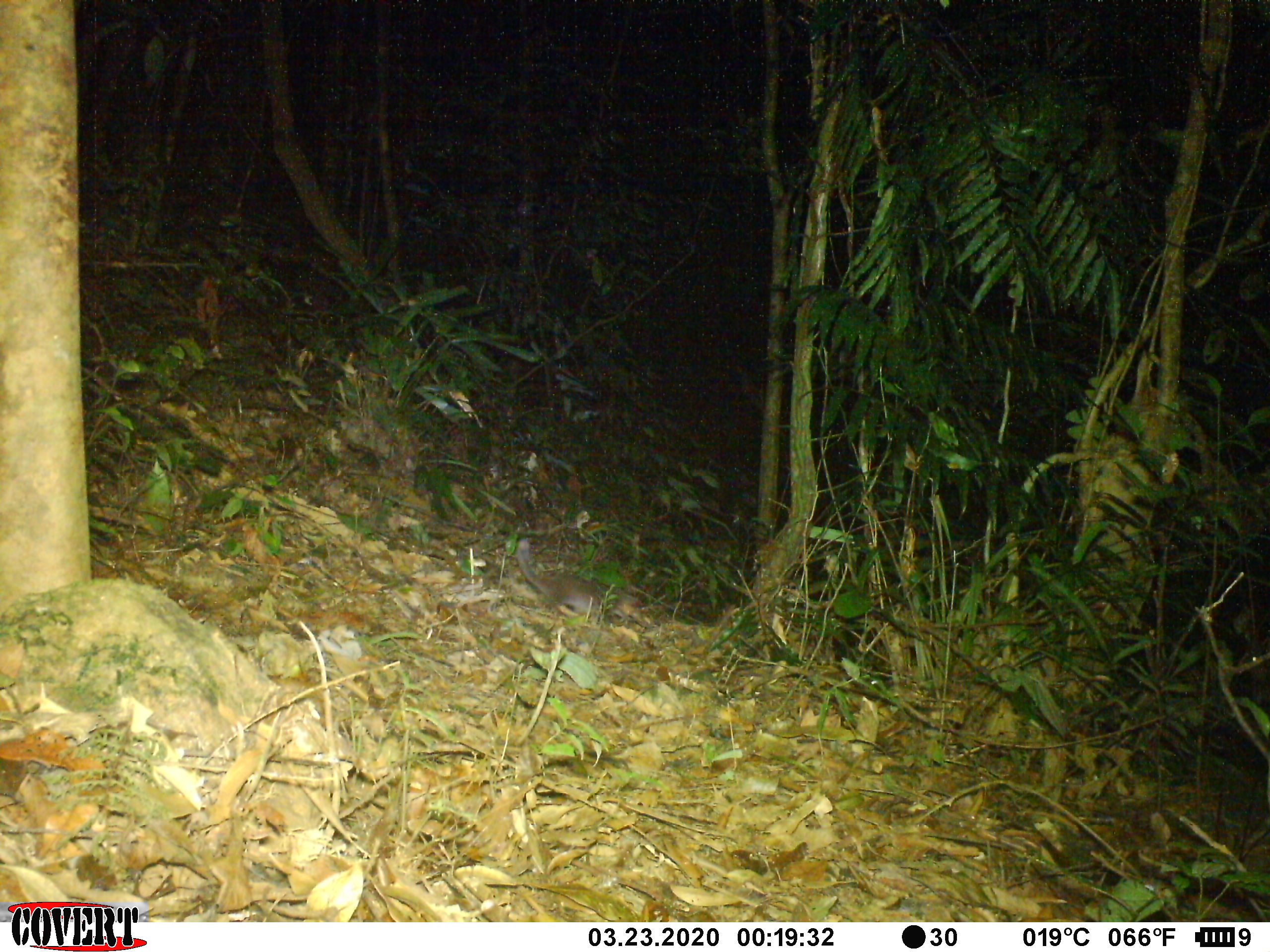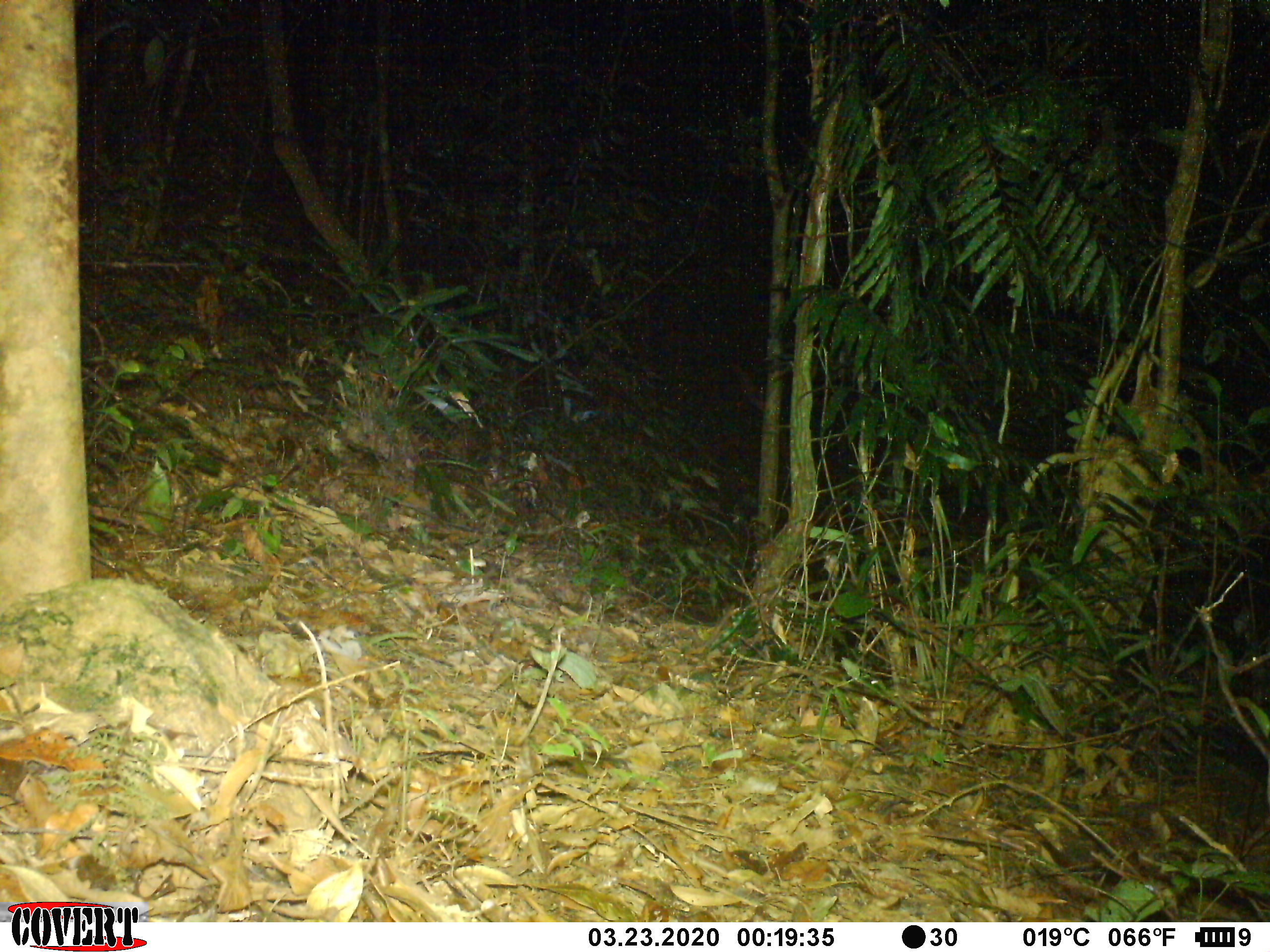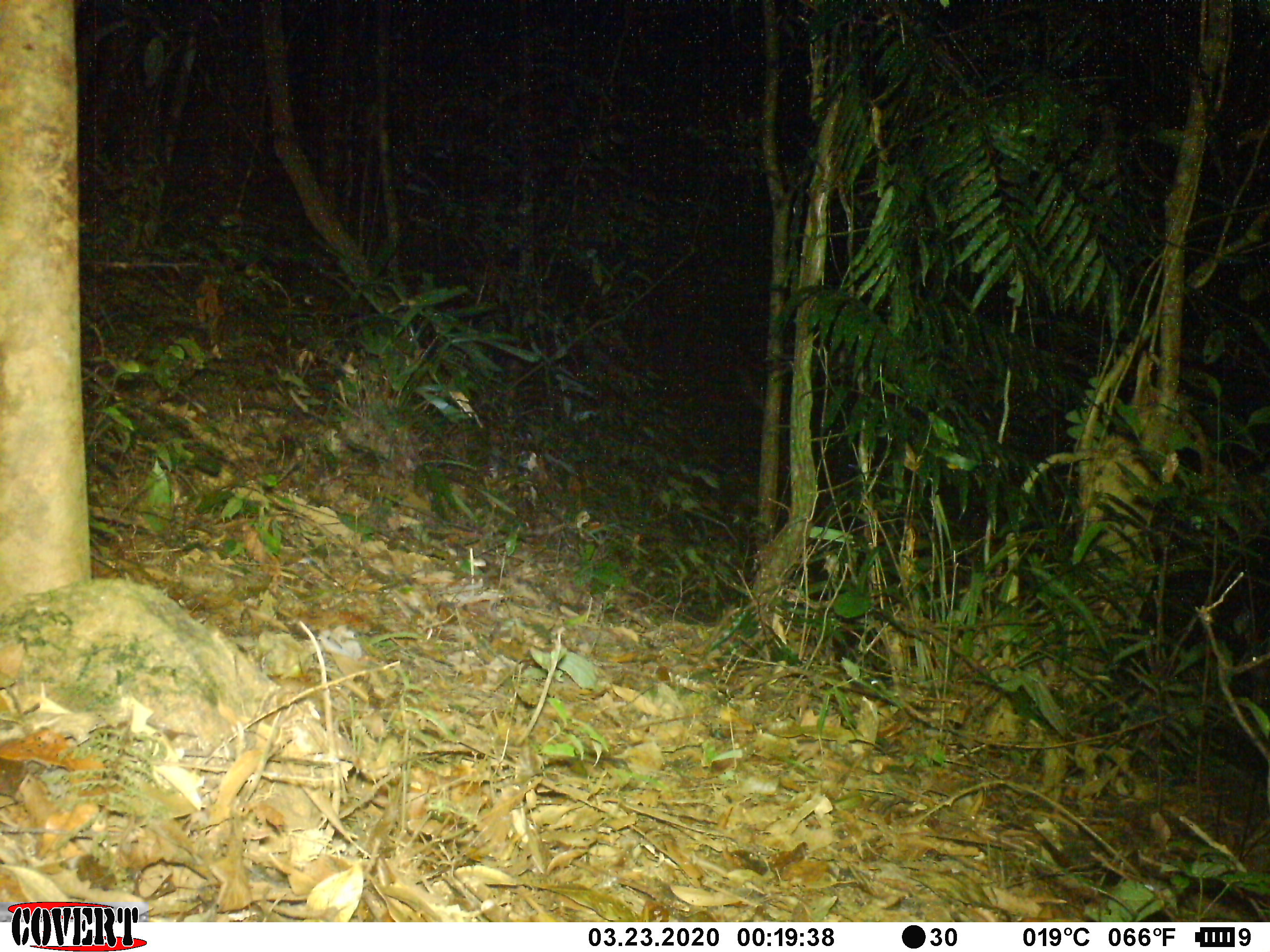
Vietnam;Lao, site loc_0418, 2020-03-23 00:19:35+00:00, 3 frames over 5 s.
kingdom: Animalia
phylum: Chordata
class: Mammalia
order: Carnivora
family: Mustelidae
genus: Melogale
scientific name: Melogale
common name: ferret badger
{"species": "ferret badger (Melogale)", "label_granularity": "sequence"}